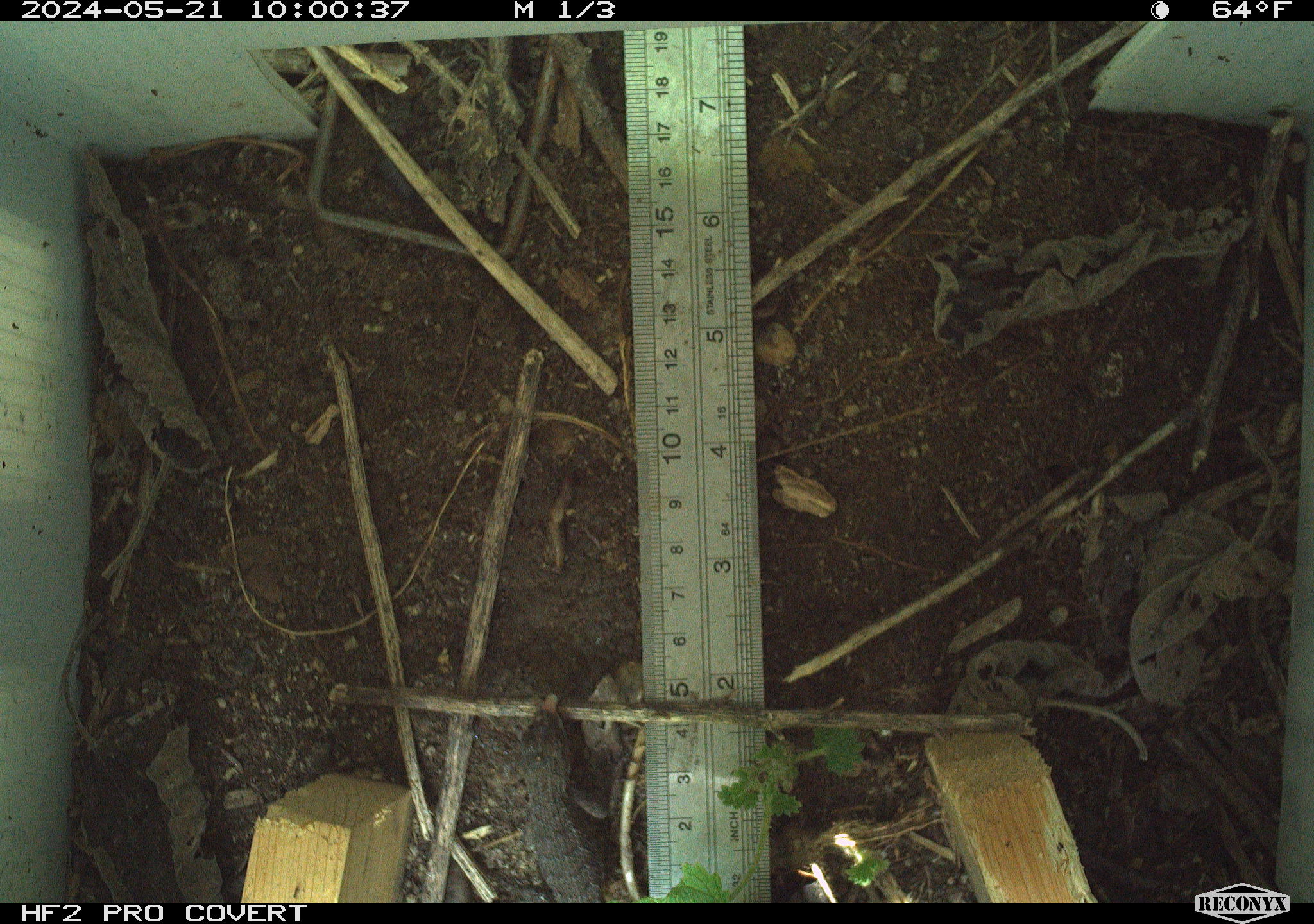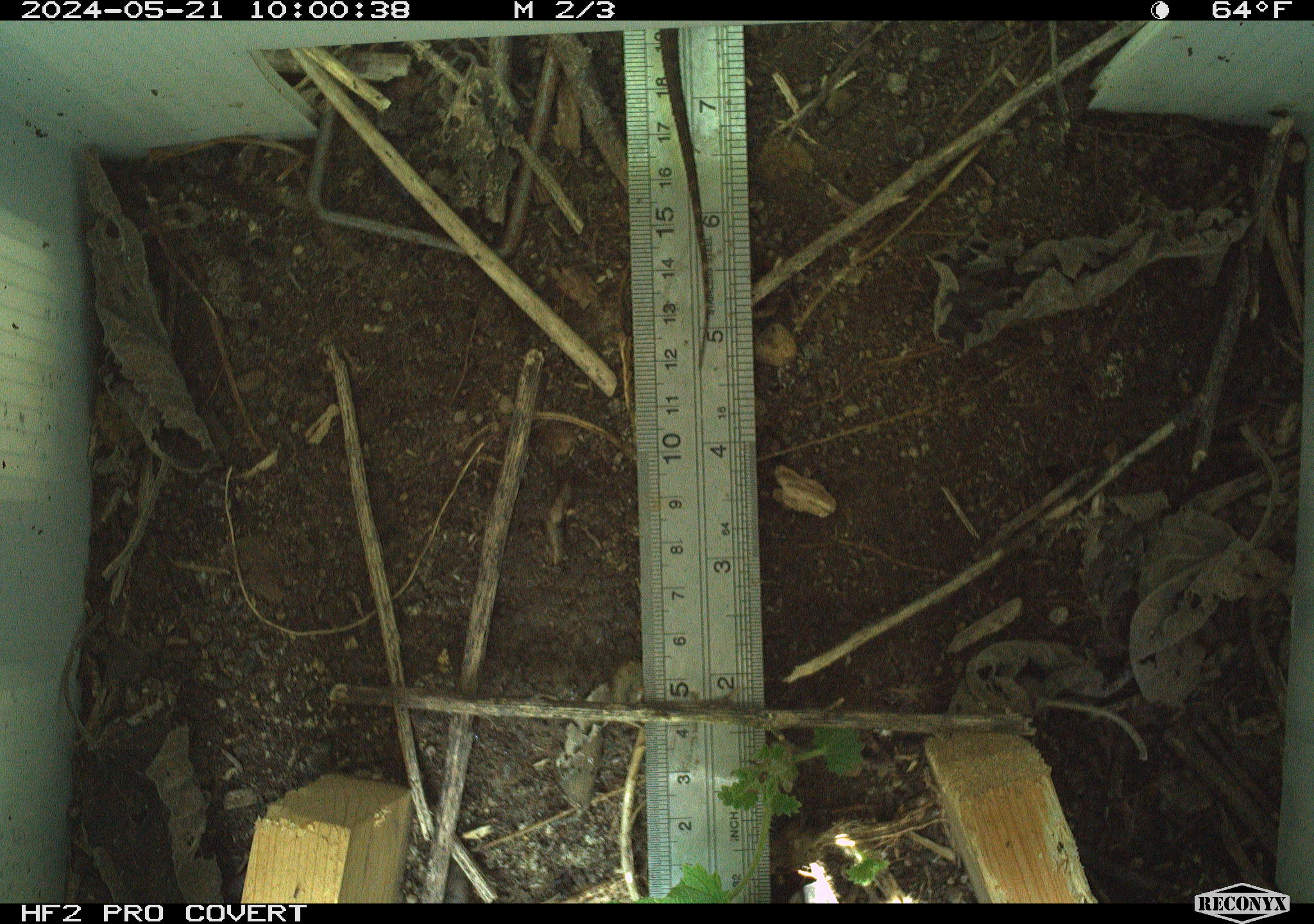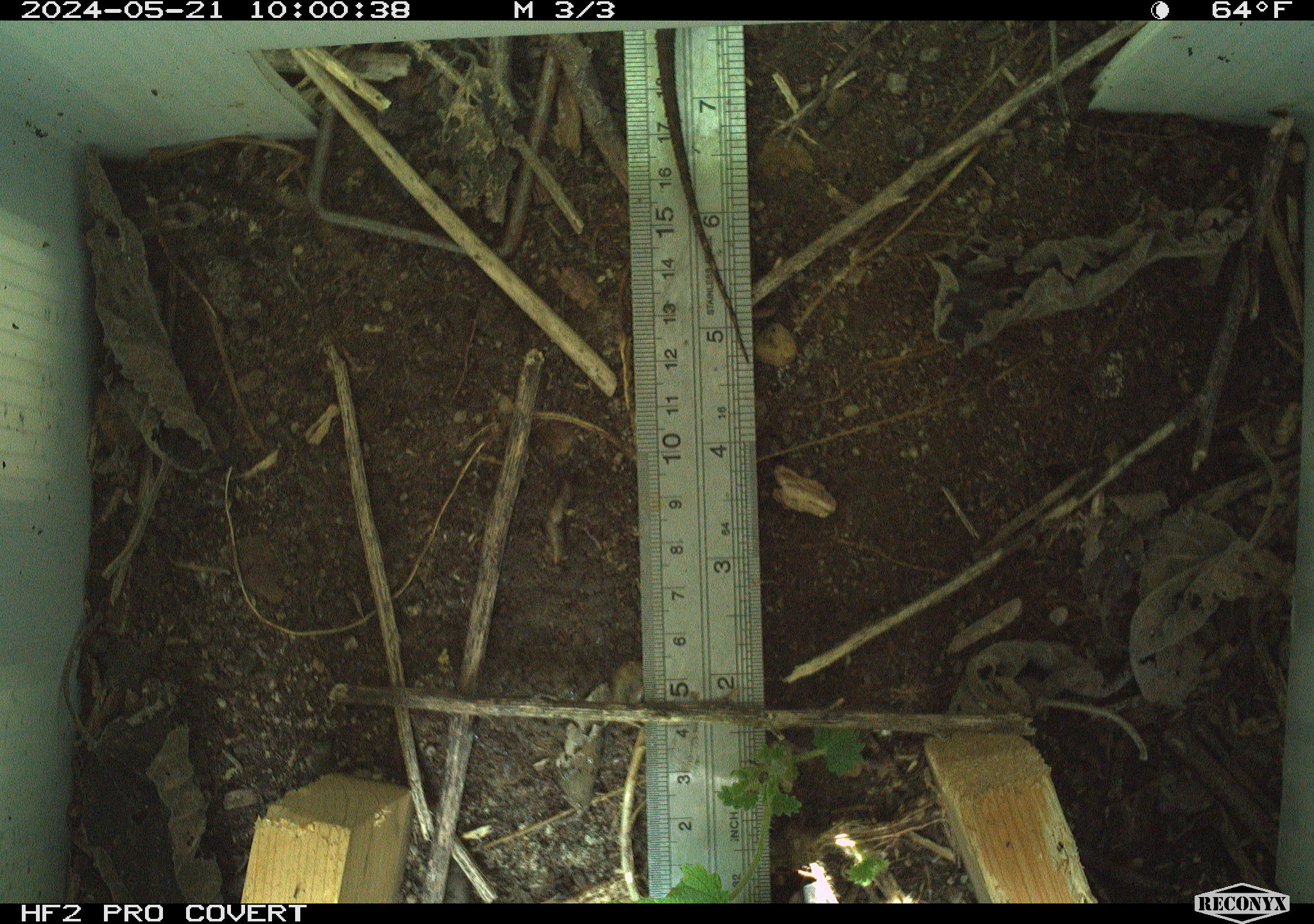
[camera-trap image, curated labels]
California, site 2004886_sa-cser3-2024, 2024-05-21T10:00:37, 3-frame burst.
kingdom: Animalia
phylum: Chordata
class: Reptilia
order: Squamata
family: Phrynosomatidae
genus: Sceloporus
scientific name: Sceloporus occidentalis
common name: western fence lizard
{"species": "western fence lizard (Sceloporus occidentalis)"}